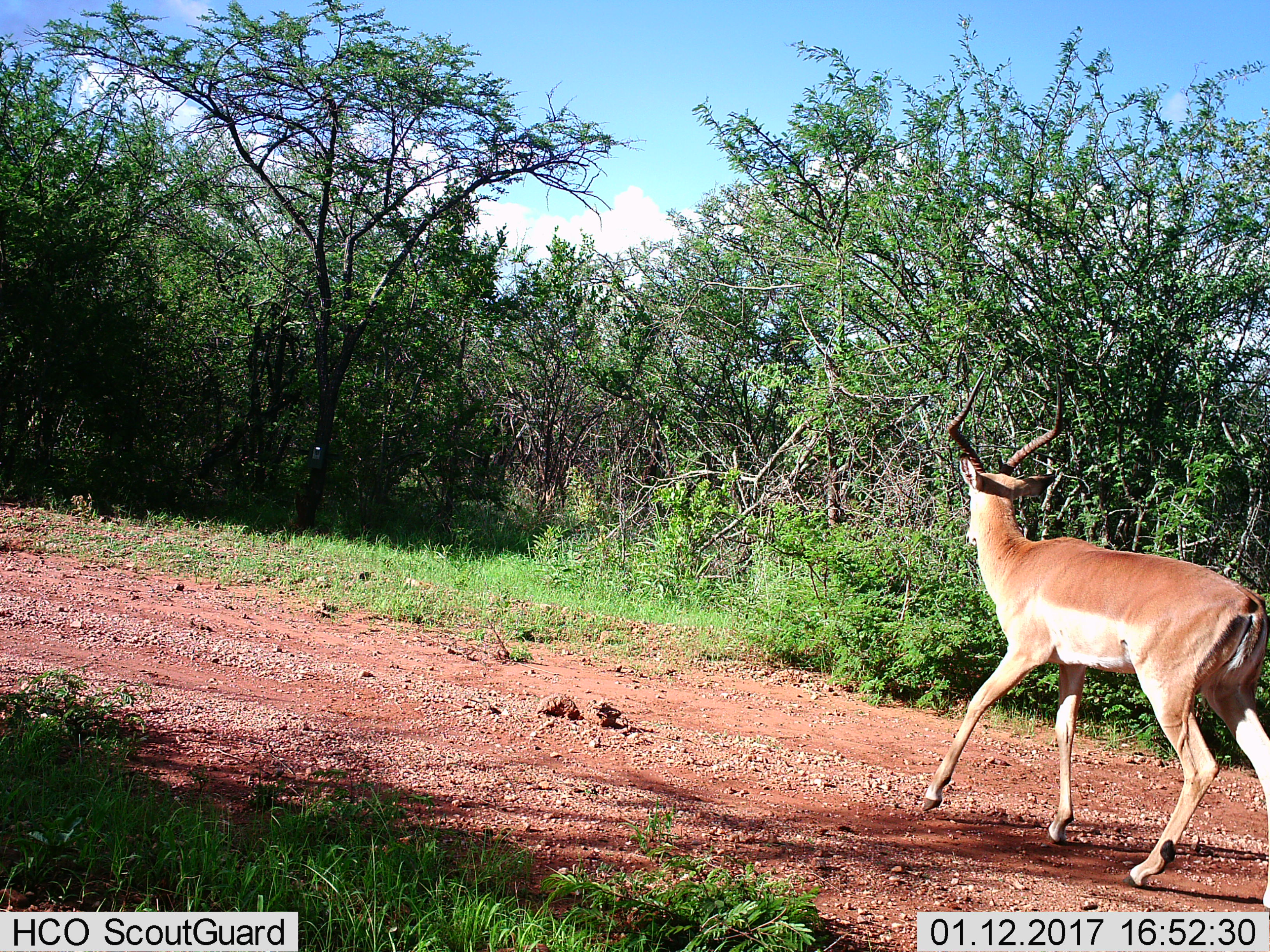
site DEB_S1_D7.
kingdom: Animalia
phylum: Chordata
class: Mammalia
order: Artiodactyla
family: Bovidae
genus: Aepyceros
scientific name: Aepyceros melampus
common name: impala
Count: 1.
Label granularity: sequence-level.